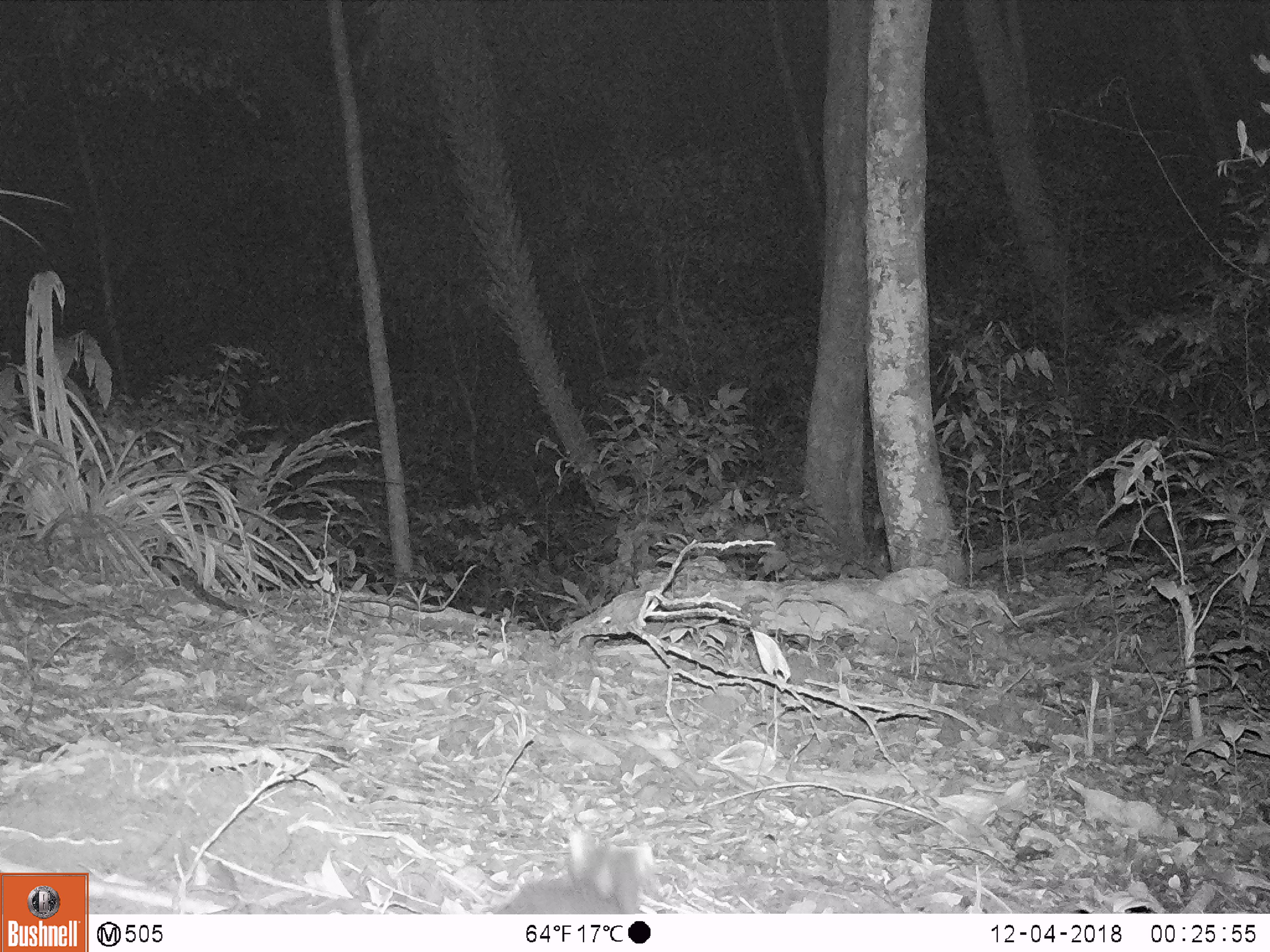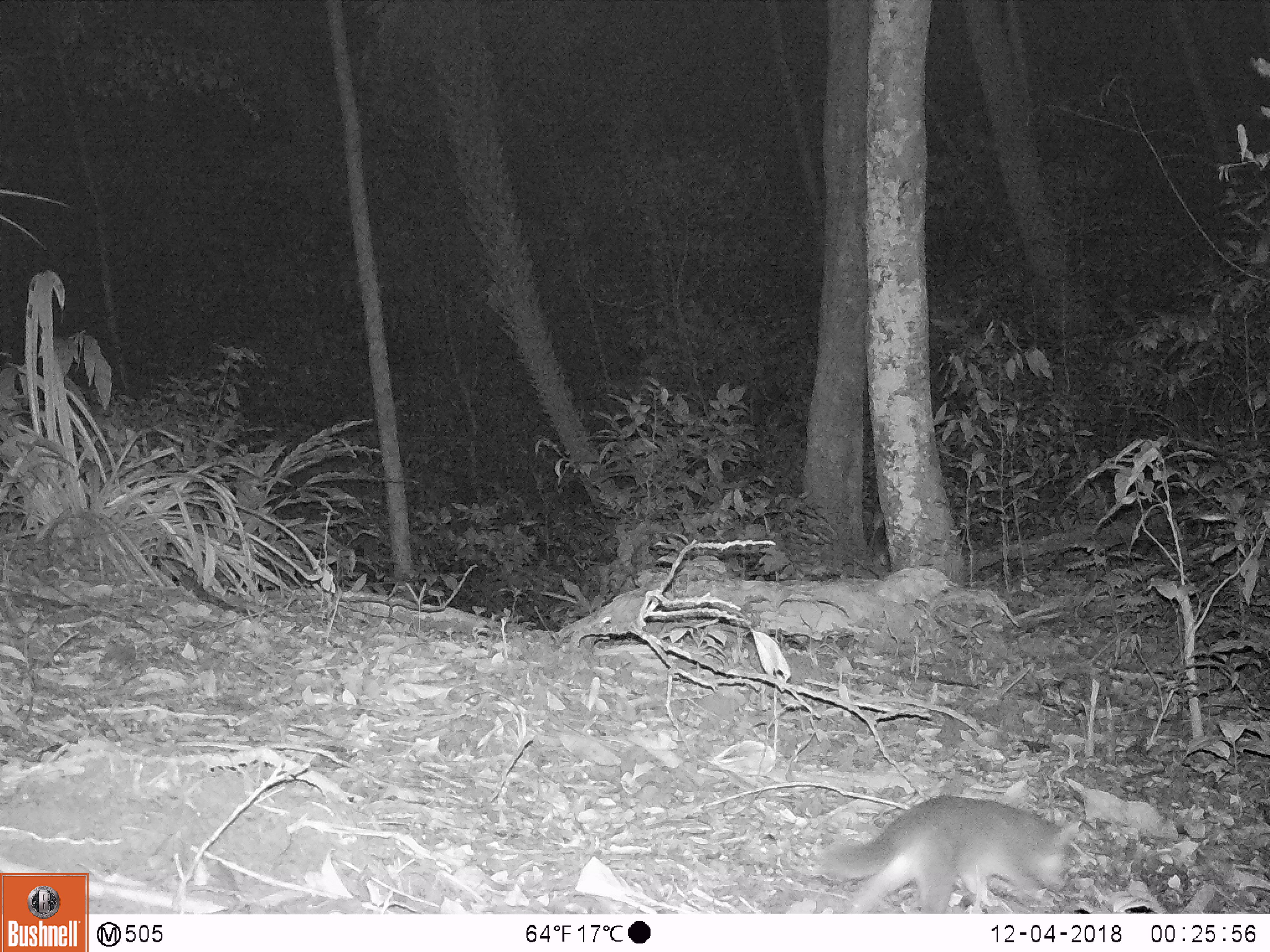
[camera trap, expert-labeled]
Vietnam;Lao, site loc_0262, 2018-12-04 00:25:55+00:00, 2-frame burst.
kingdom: Animalia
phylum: Chordata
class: Mammalia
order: Carnivora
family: Mustelidae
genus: Melogale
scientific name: Melogale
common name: ferret badger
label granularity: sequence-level